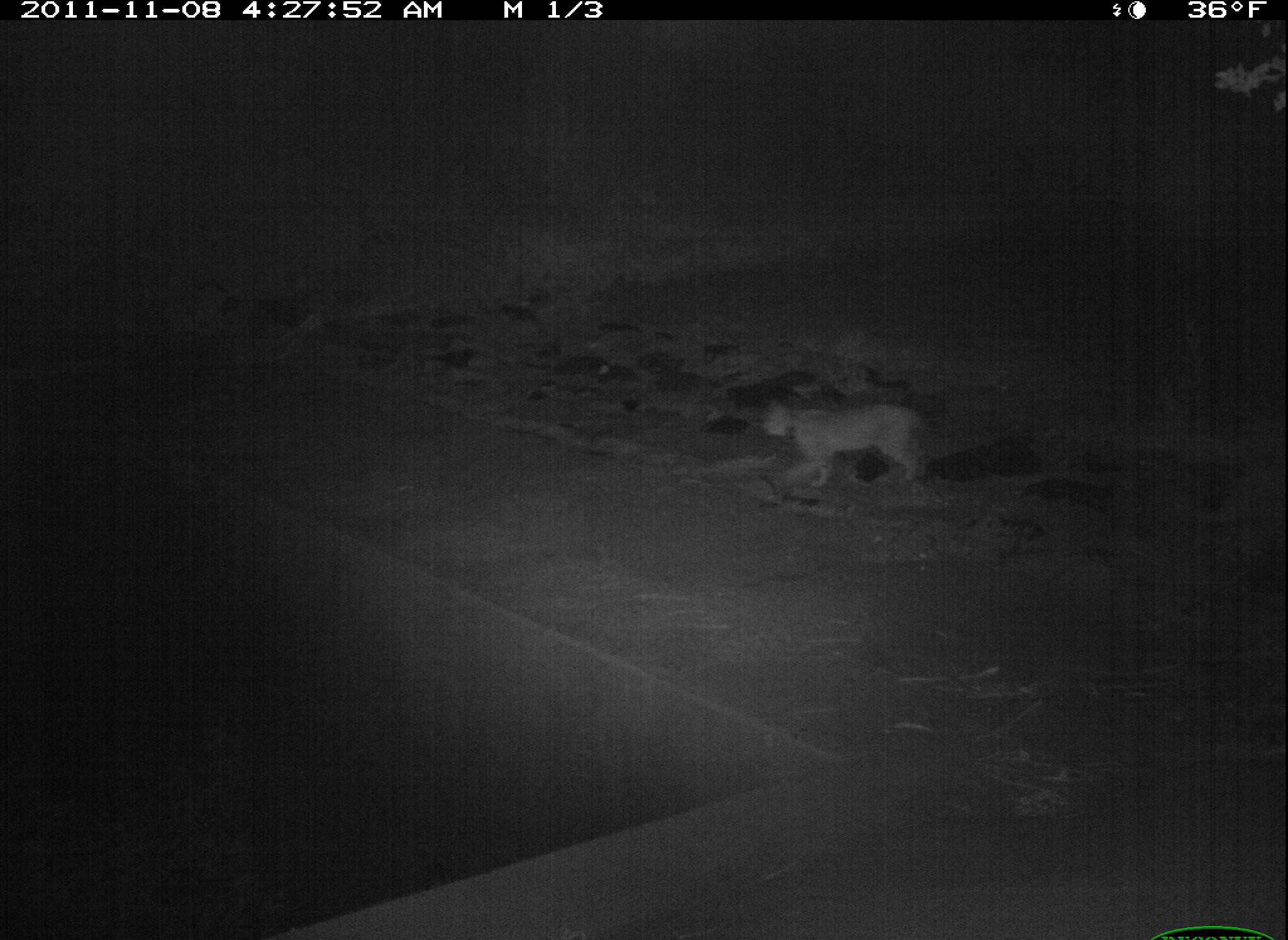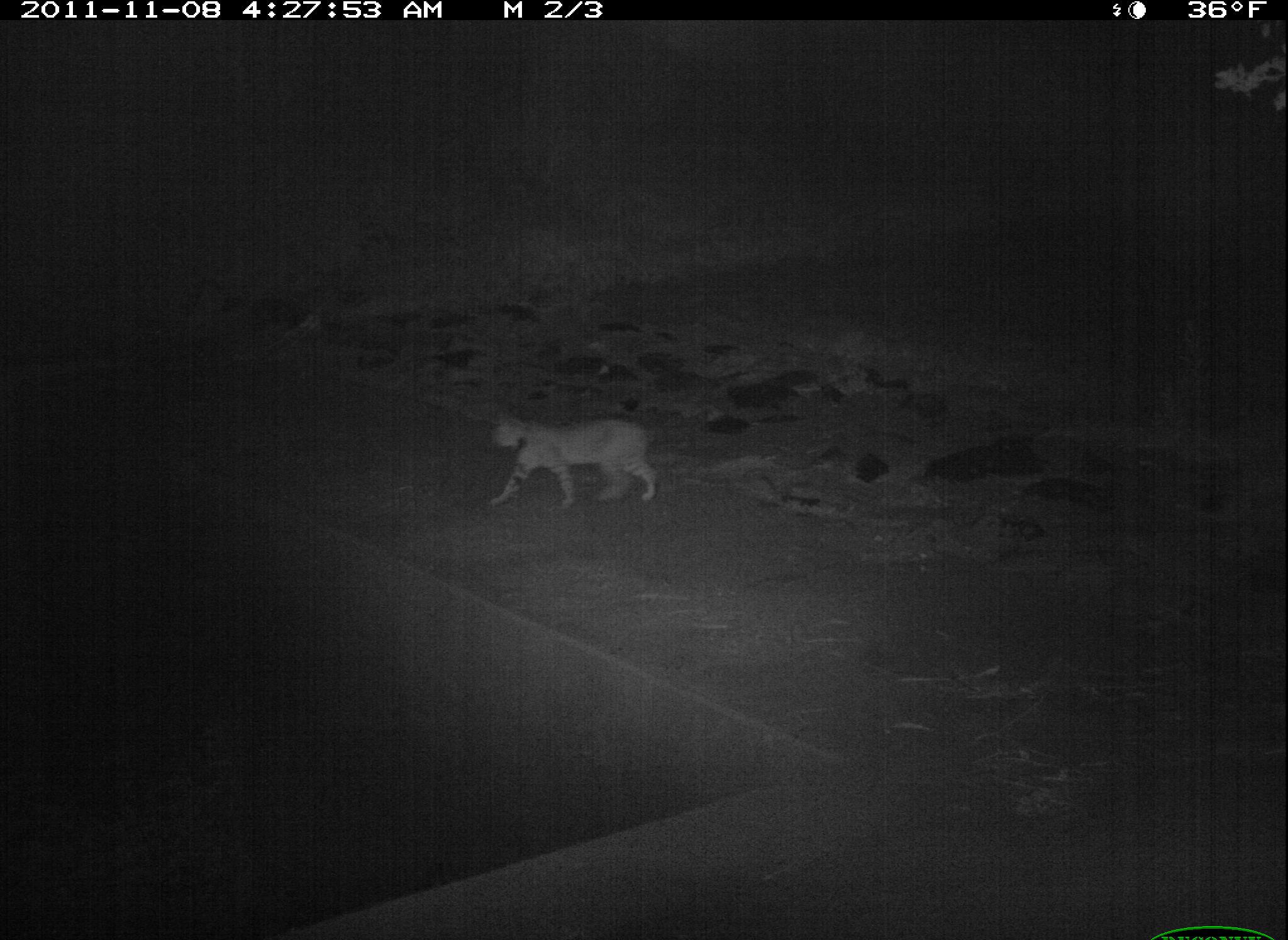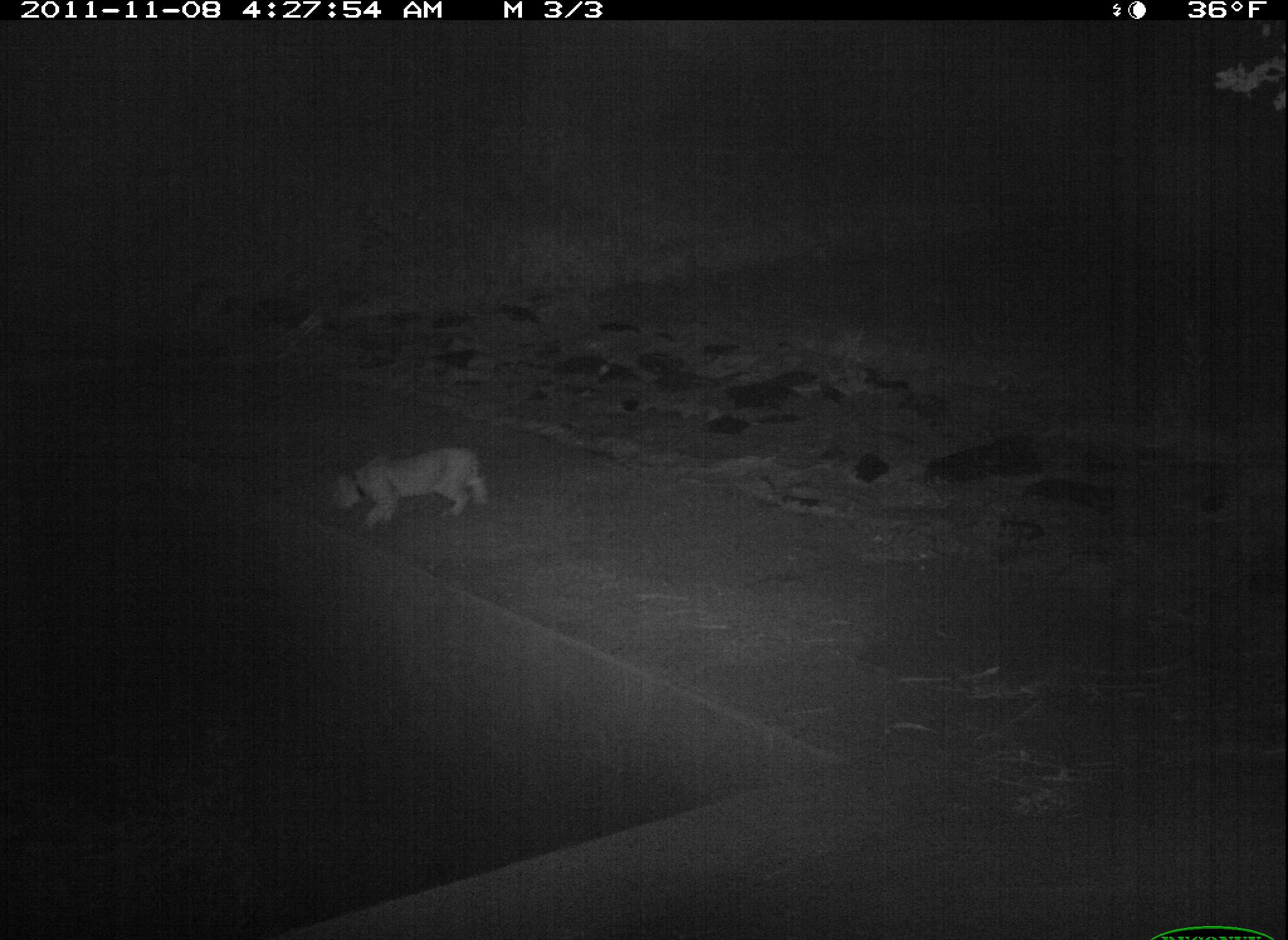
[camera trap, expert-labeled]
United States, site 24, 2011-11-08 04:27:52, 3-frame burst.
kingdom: Animalia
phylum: Chordata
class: Mammalia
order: Carnivora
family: Felidae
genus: Lynx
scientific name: Lynx rufus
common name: bobcat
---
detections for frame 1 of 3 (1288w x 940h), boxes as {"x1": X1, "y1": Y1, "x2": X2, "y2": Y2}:
bobcat: {"x1": 759, "y1": 394, "x2": 935, "y2": 489}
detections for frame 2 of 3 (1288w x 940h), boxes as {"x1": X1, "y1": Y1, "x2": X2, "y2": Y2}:
bobcat: {"x1": 486, "y1": 412, "x2": 661, "y2": 510}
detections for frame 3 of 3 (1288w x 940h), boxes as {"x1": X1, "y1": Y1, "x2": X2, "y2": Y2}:
bobcat: {"x1": 331, "y1": 447, "x2": 493, "y2": 531}